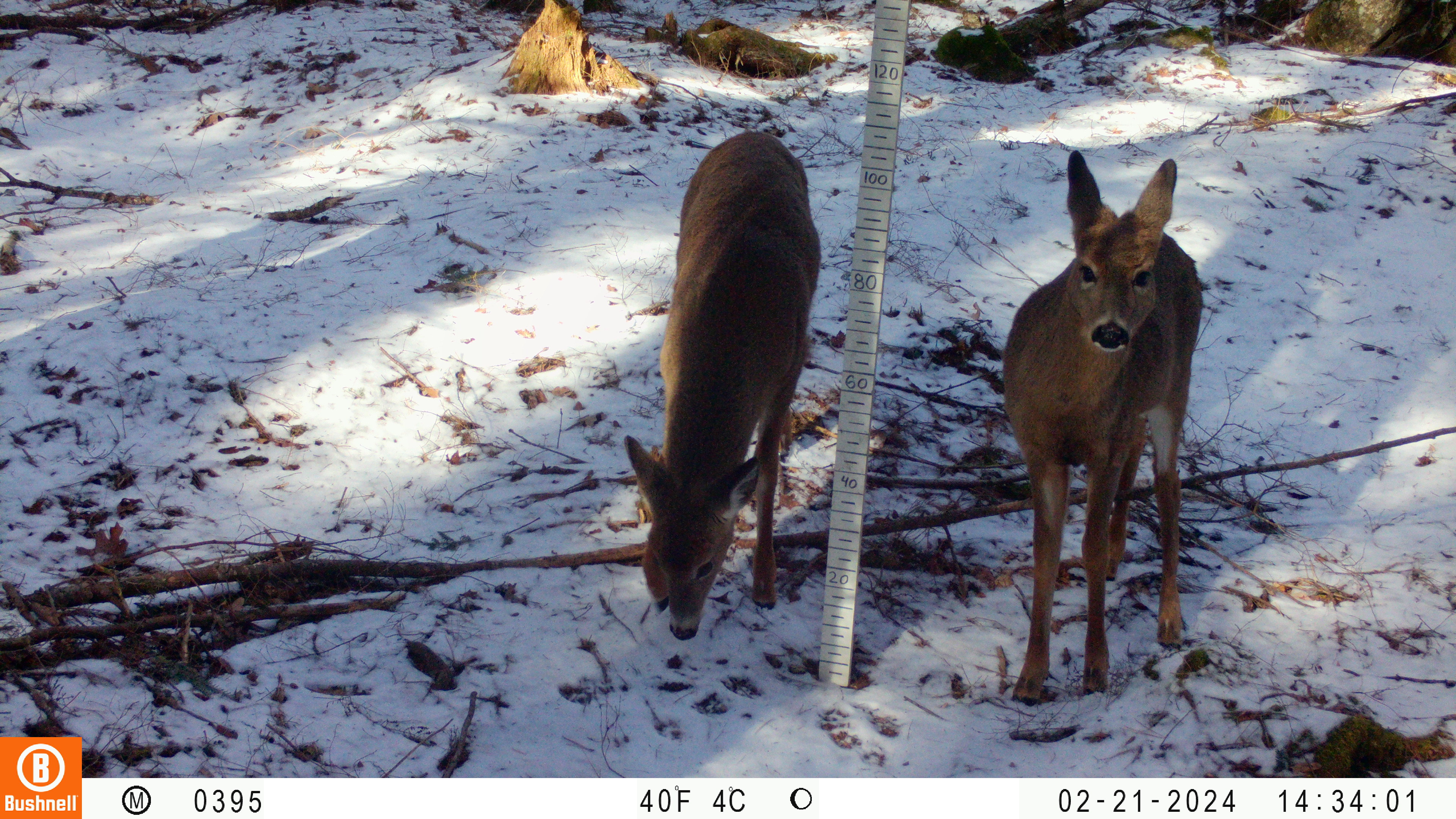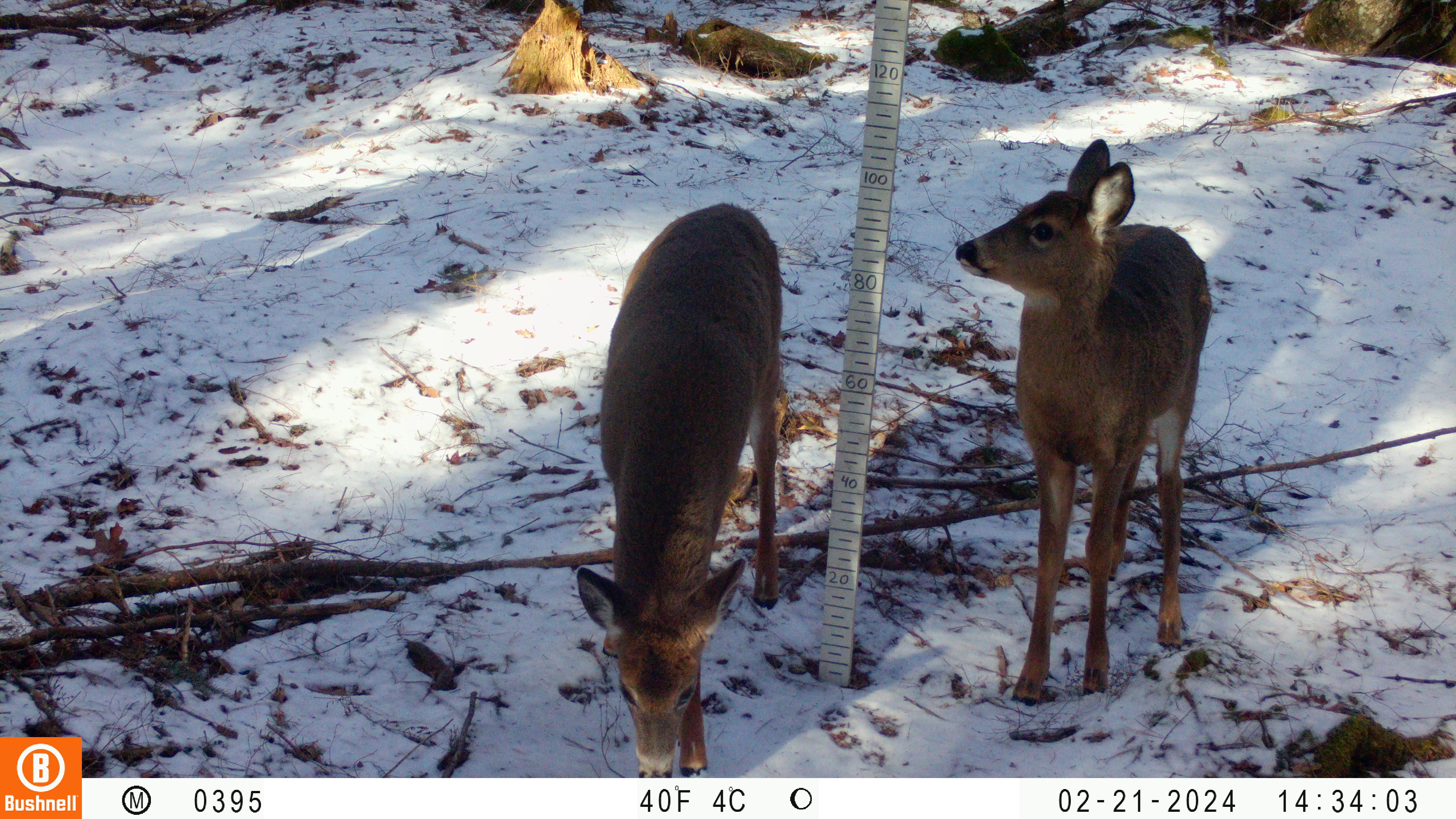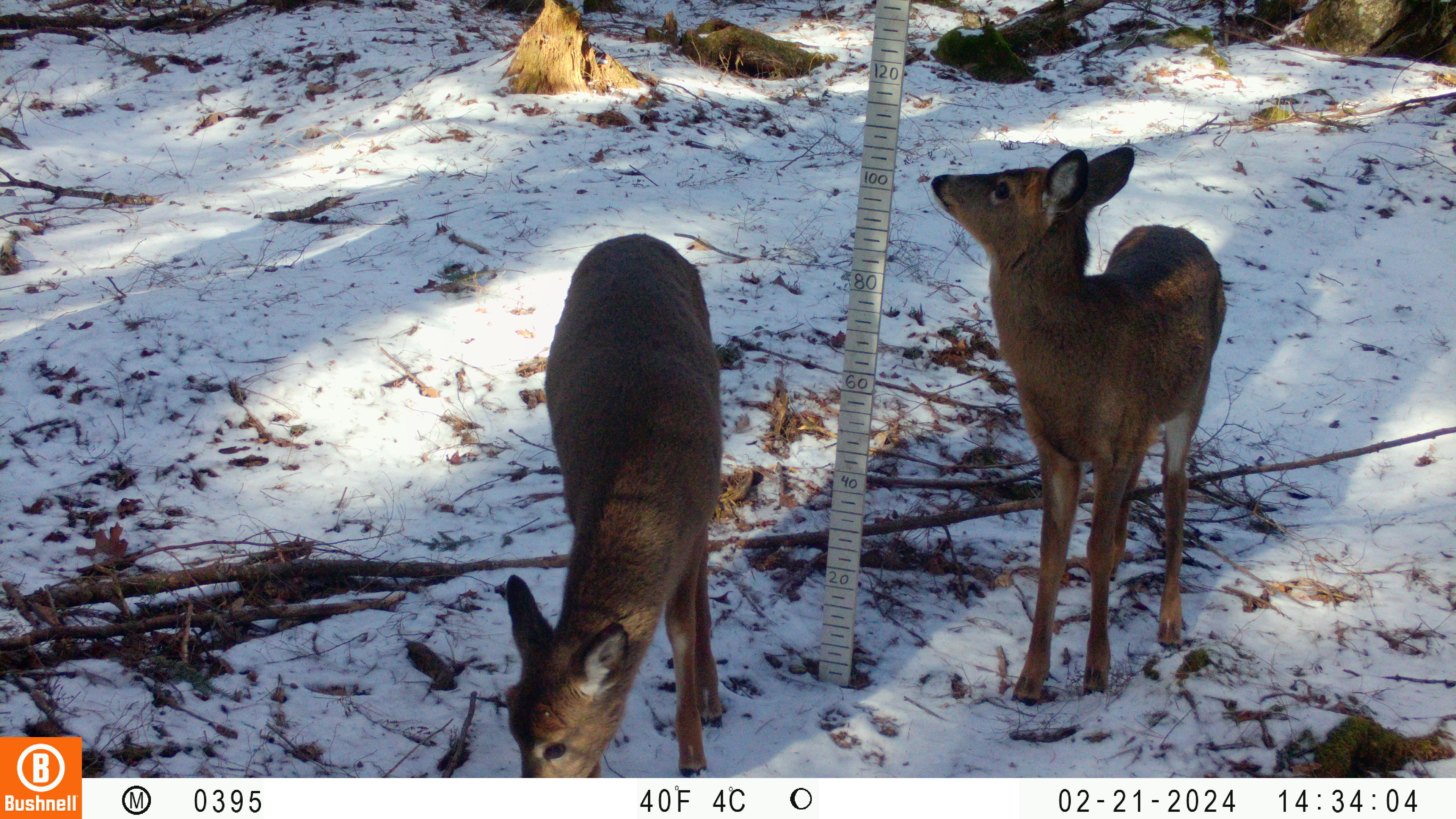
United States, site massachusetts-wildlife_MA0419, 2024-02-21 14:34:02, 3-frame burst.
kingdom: Animalia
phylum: Chordata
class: Mammalia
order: Artiodactyla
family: Cervidae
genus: Odocoileus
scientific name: Odocoileus virginianus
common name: white-tailed deer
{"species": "white-tailed deer (Odocoileus virginianus)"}